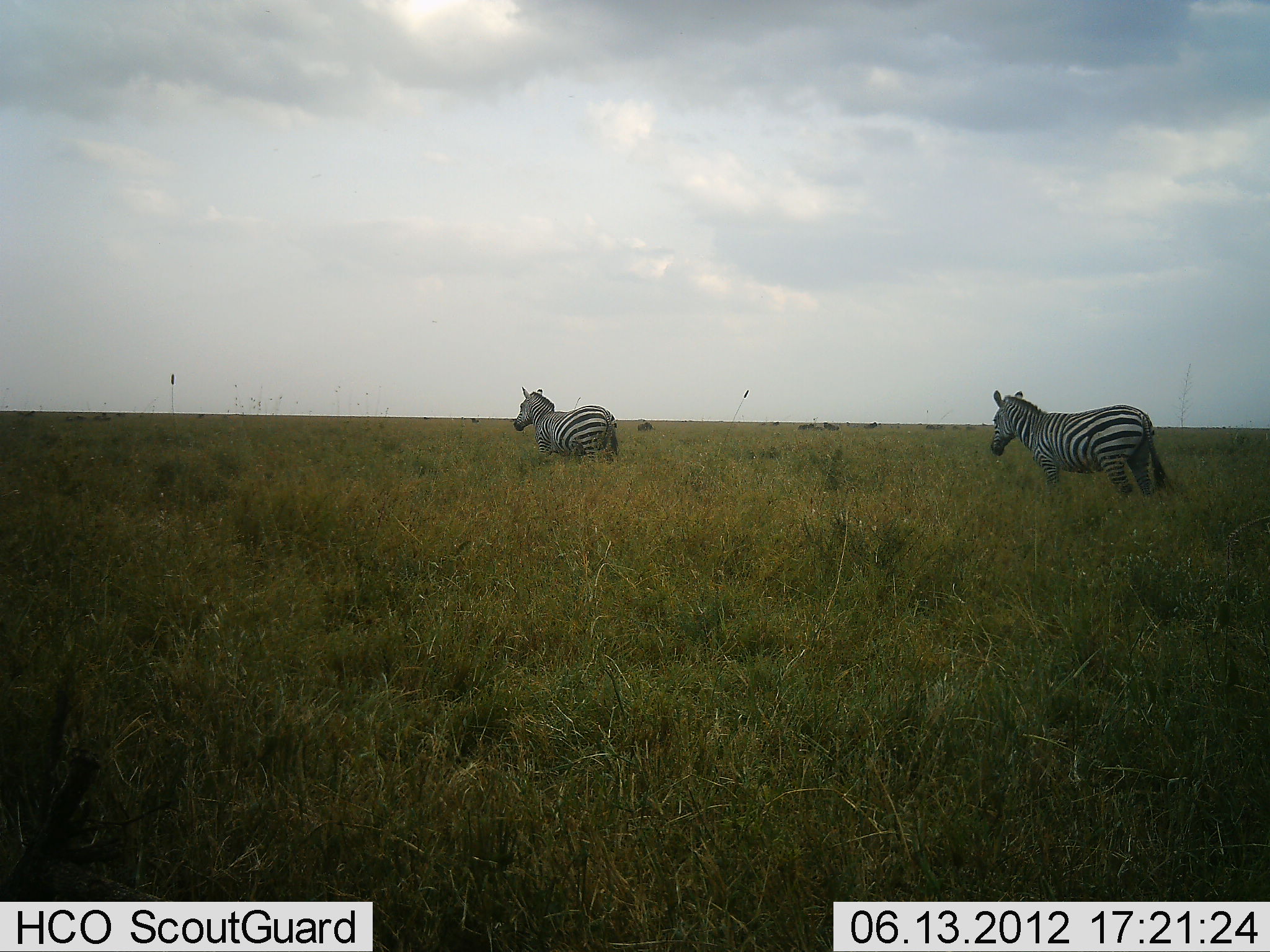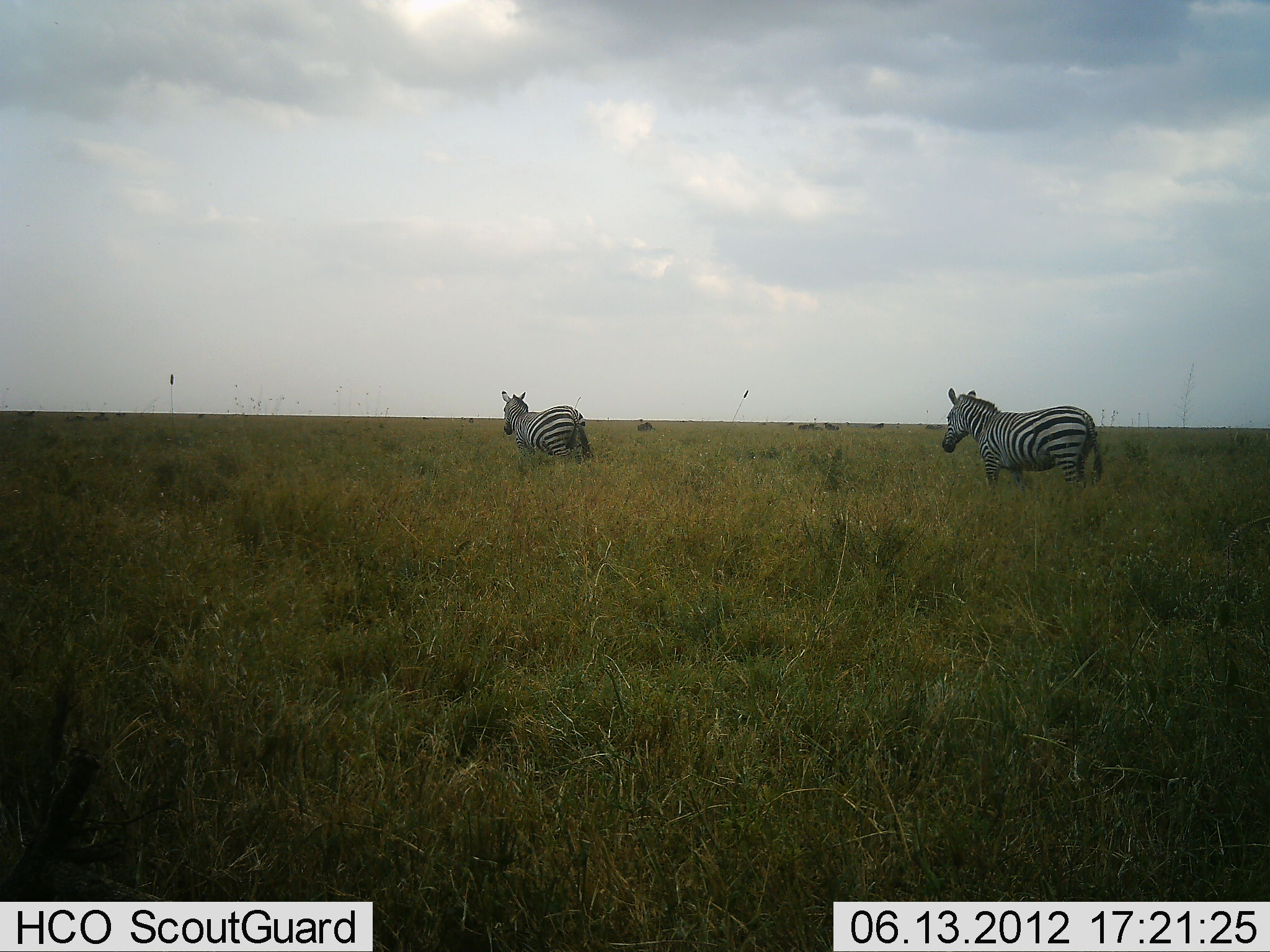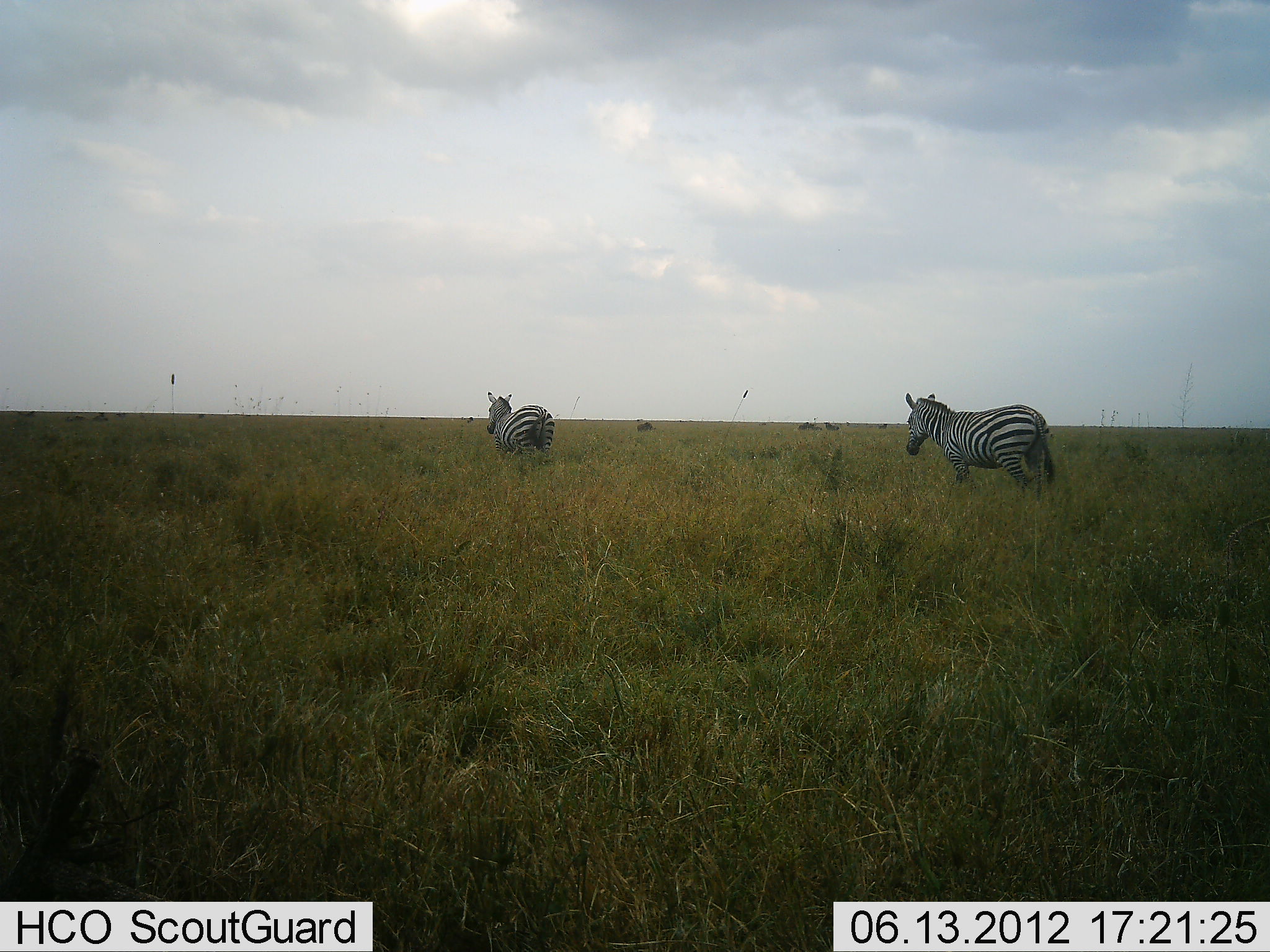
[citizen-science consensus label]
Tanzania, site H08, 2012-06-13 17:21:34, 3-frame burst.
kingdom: Animalia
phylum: Chordata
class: Mammalia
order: Perissodactyla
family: Equidae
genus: Equus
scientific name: Equus quagga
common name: plains zebra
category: zebra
Zebra (plains zebra) (Equus quagga), count 2. Behavior (volunteer vote fractions): standing 9%, resting 0%, moving 100%, interacting 0%. Young present (vote fraction): 0%. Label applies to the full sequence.